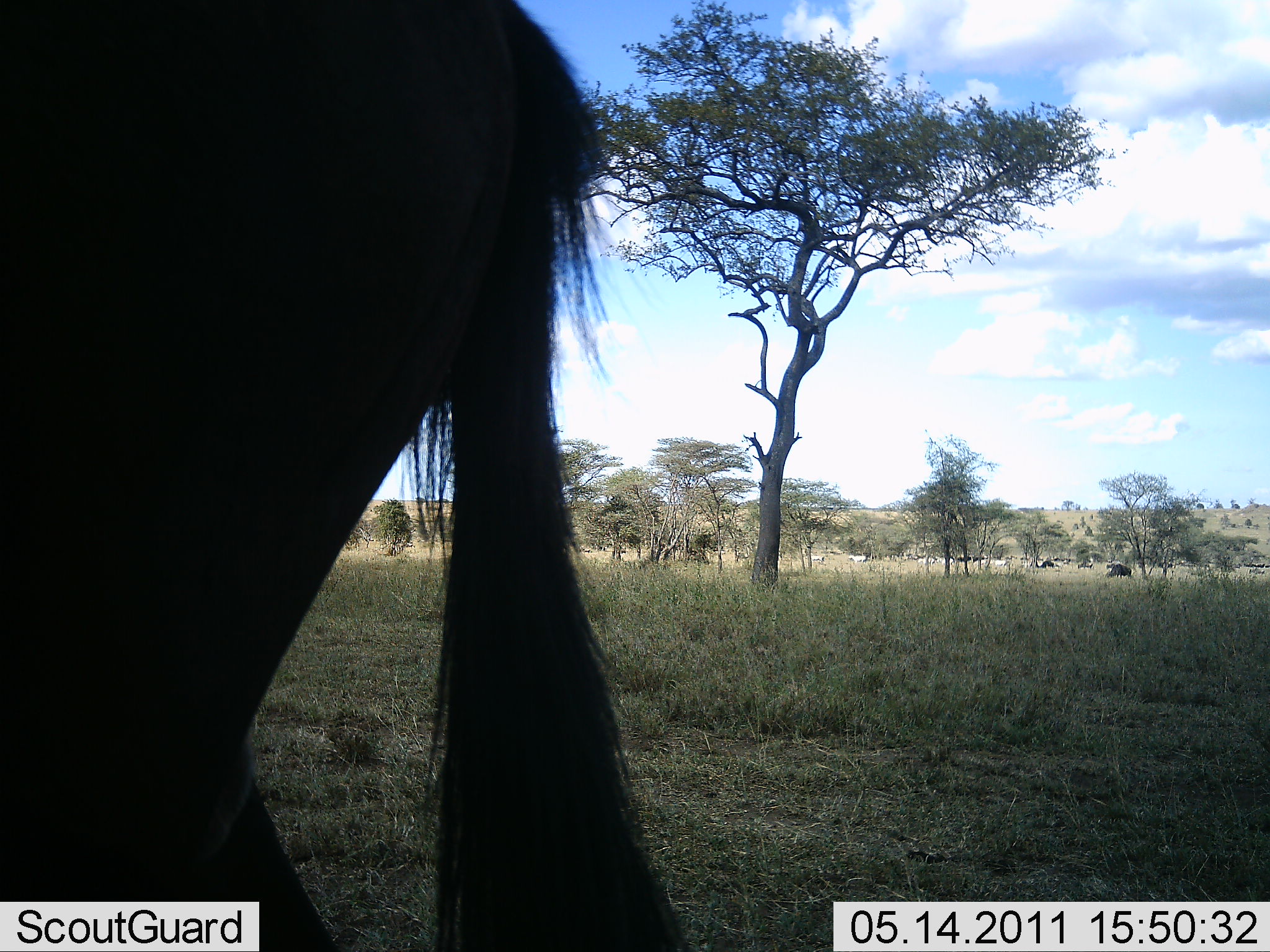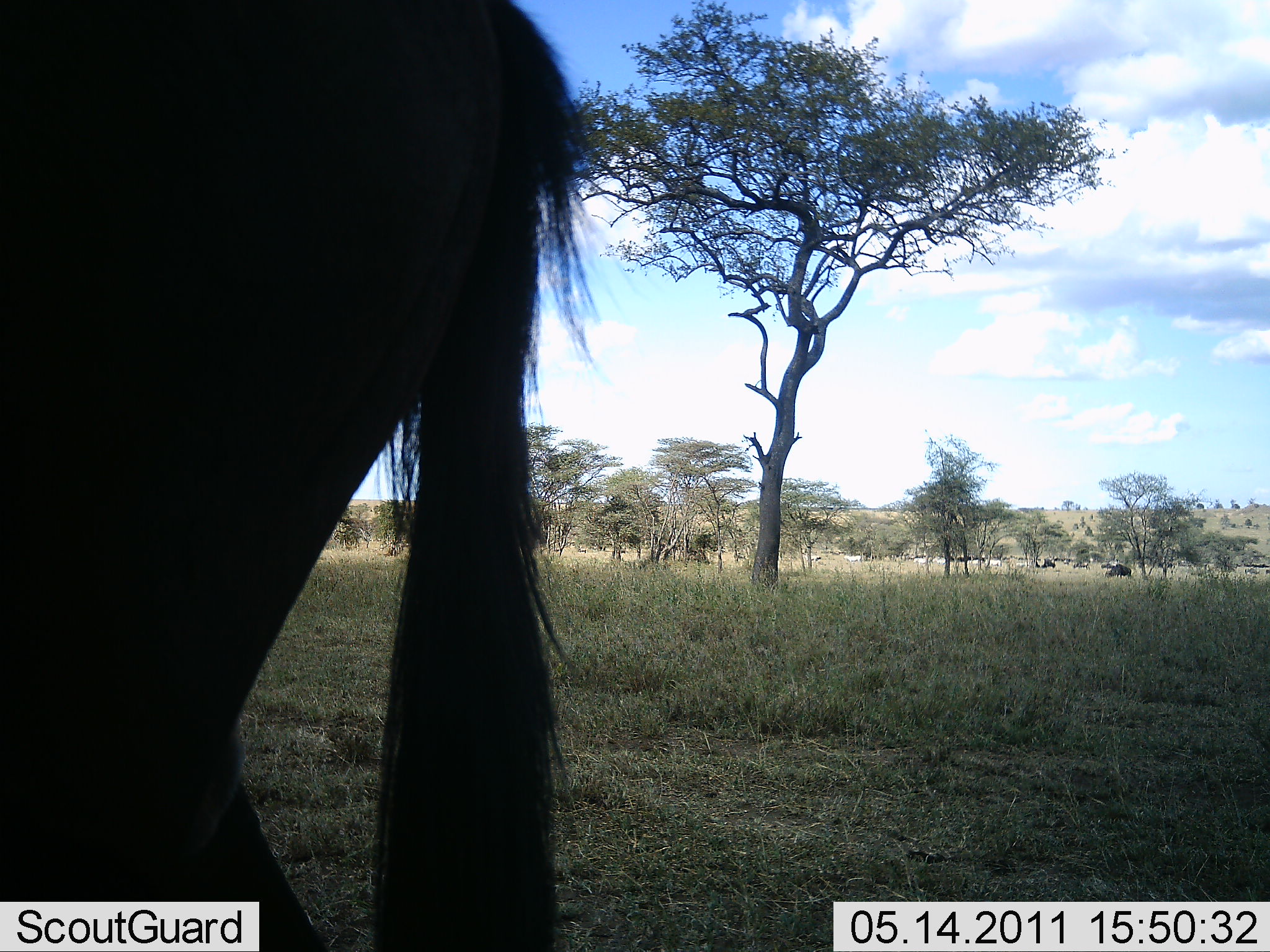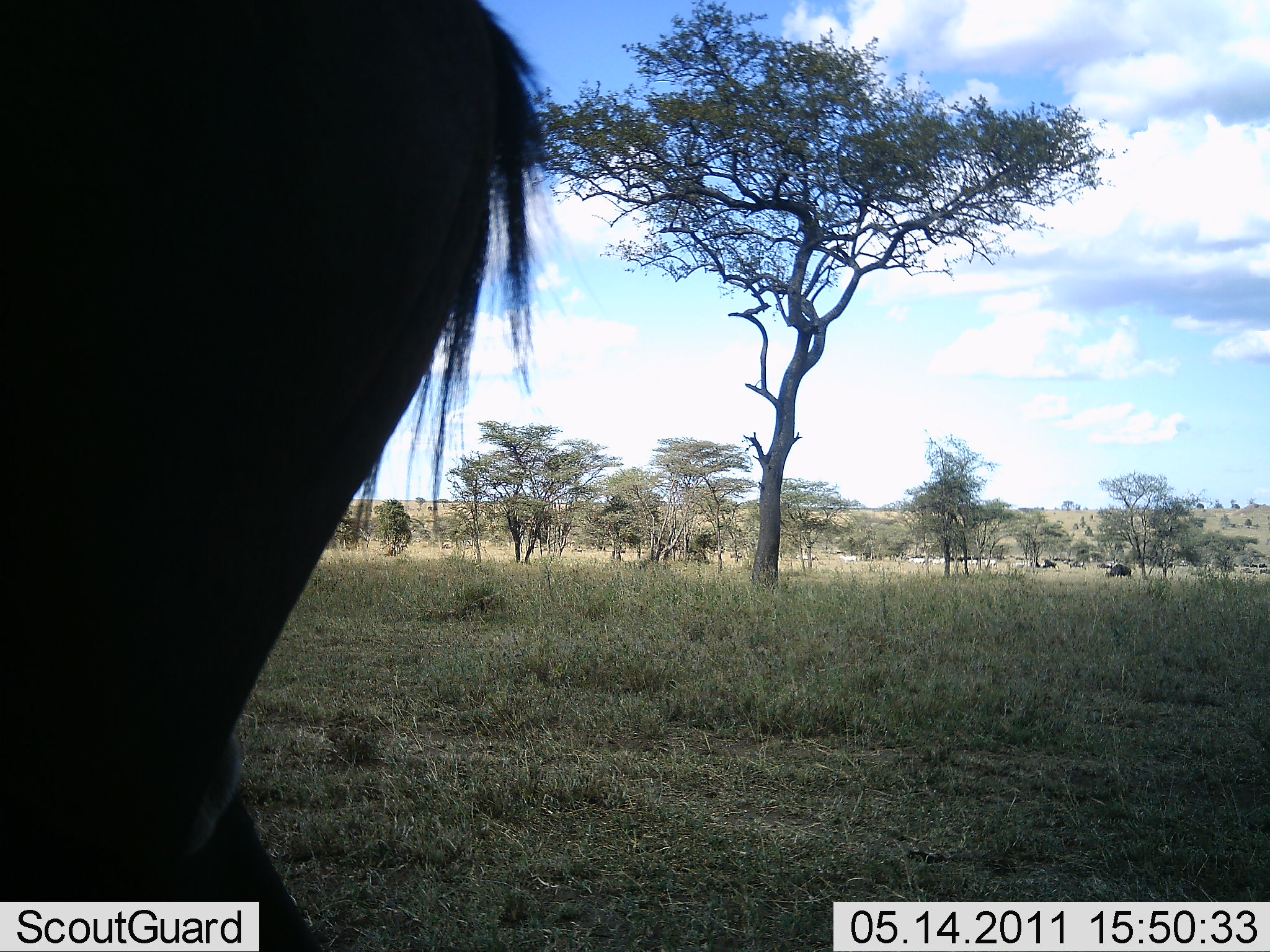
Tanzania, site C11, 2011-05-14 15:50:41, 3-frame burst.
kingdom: Animalia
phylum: Chordata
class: Mammalia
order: Artiodactyla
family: Bovidae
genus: Connochaetes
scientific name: Connochaetes taurinus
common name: blue wildebeest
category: wildebeest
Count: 1.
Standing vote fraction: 86%.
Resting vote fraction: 0%.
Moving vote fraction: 14%.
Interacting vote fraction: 0%.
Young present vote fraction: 0%.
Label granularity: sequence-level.